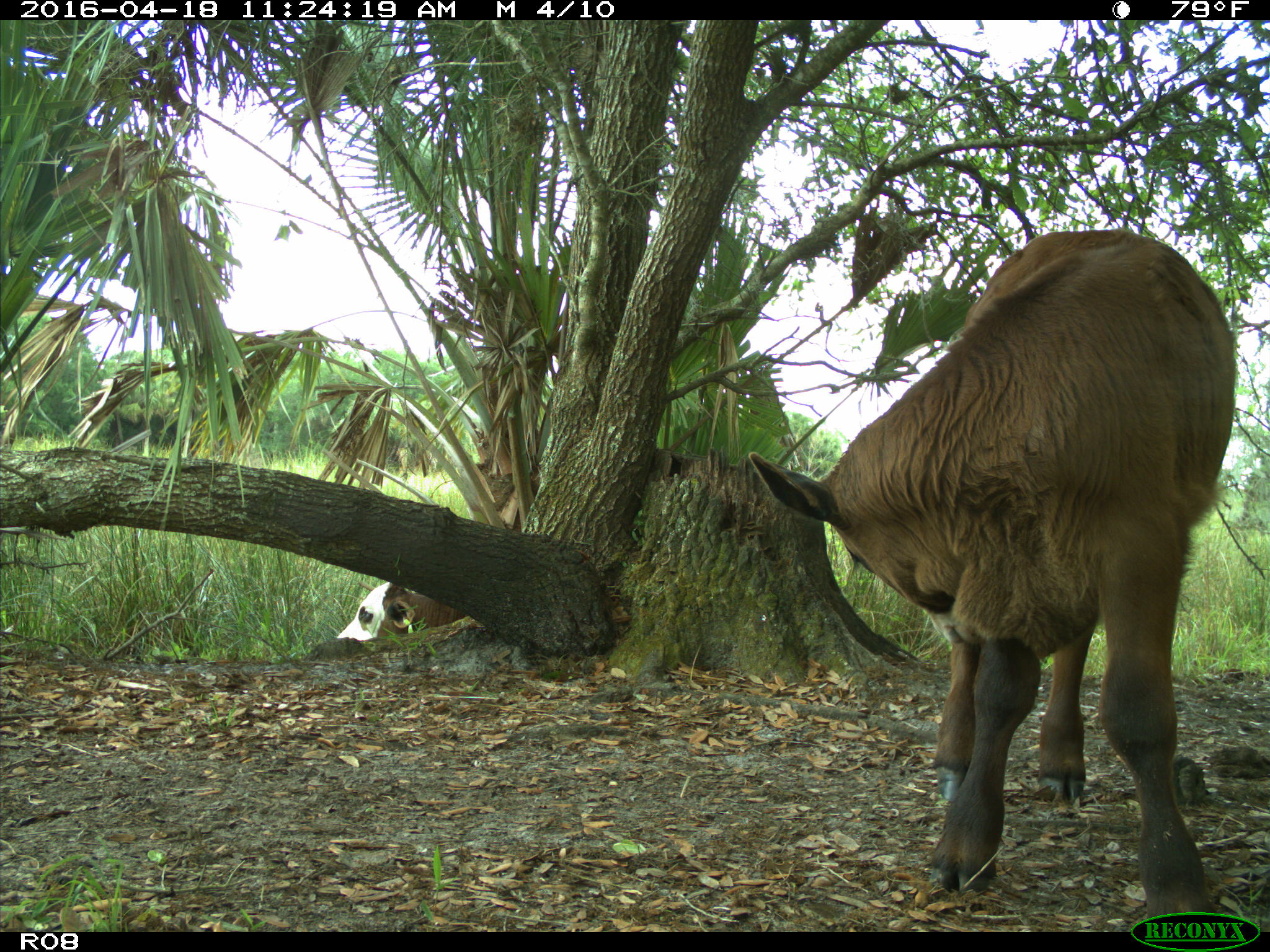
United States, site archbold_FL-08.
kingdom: Animalia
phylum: Chordata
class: Mammalia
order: Artiodactyla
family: Bovidae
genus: Bos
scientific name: Bos taurus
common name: domestic cow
Bos taurus (domestic cow).